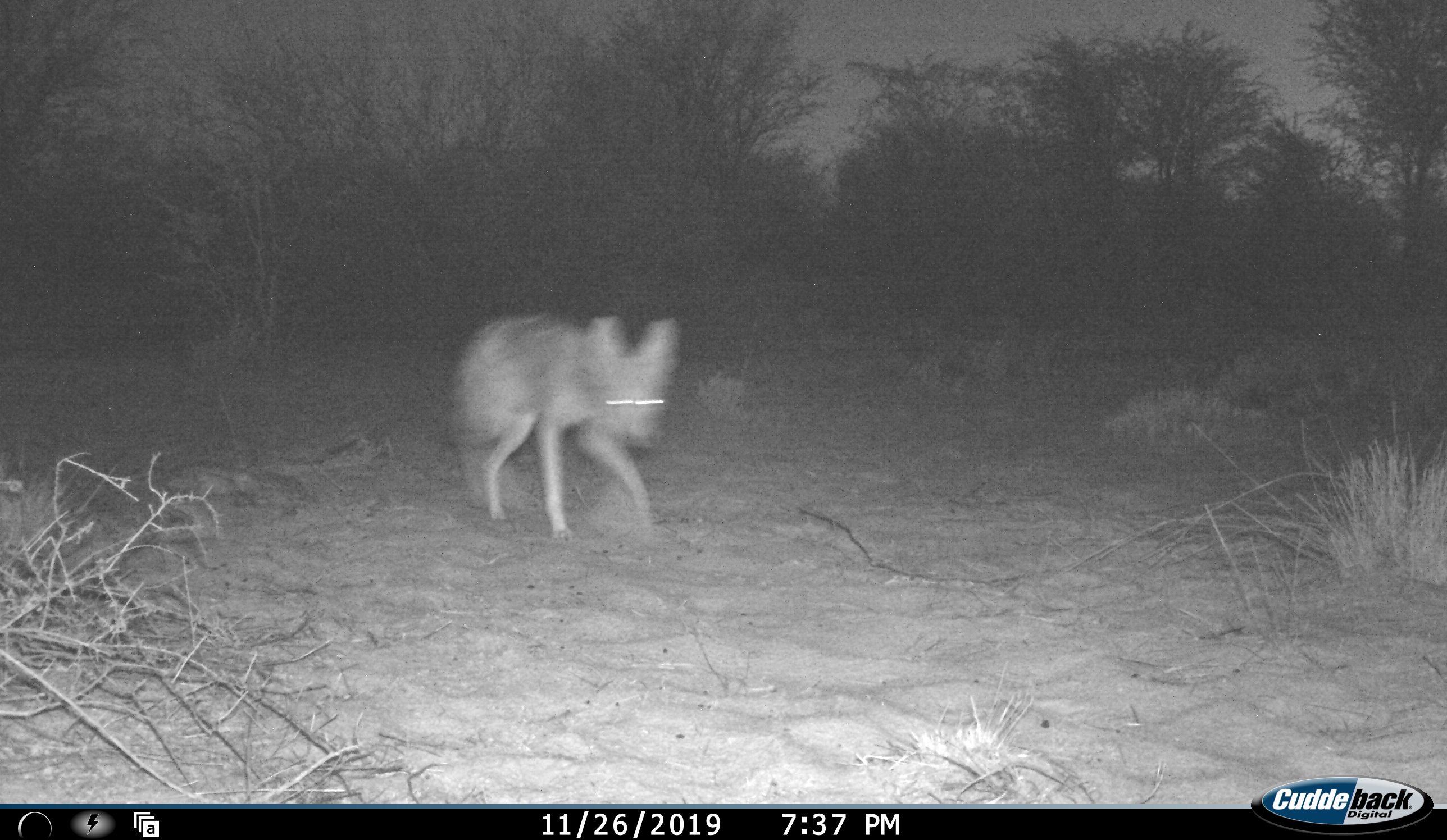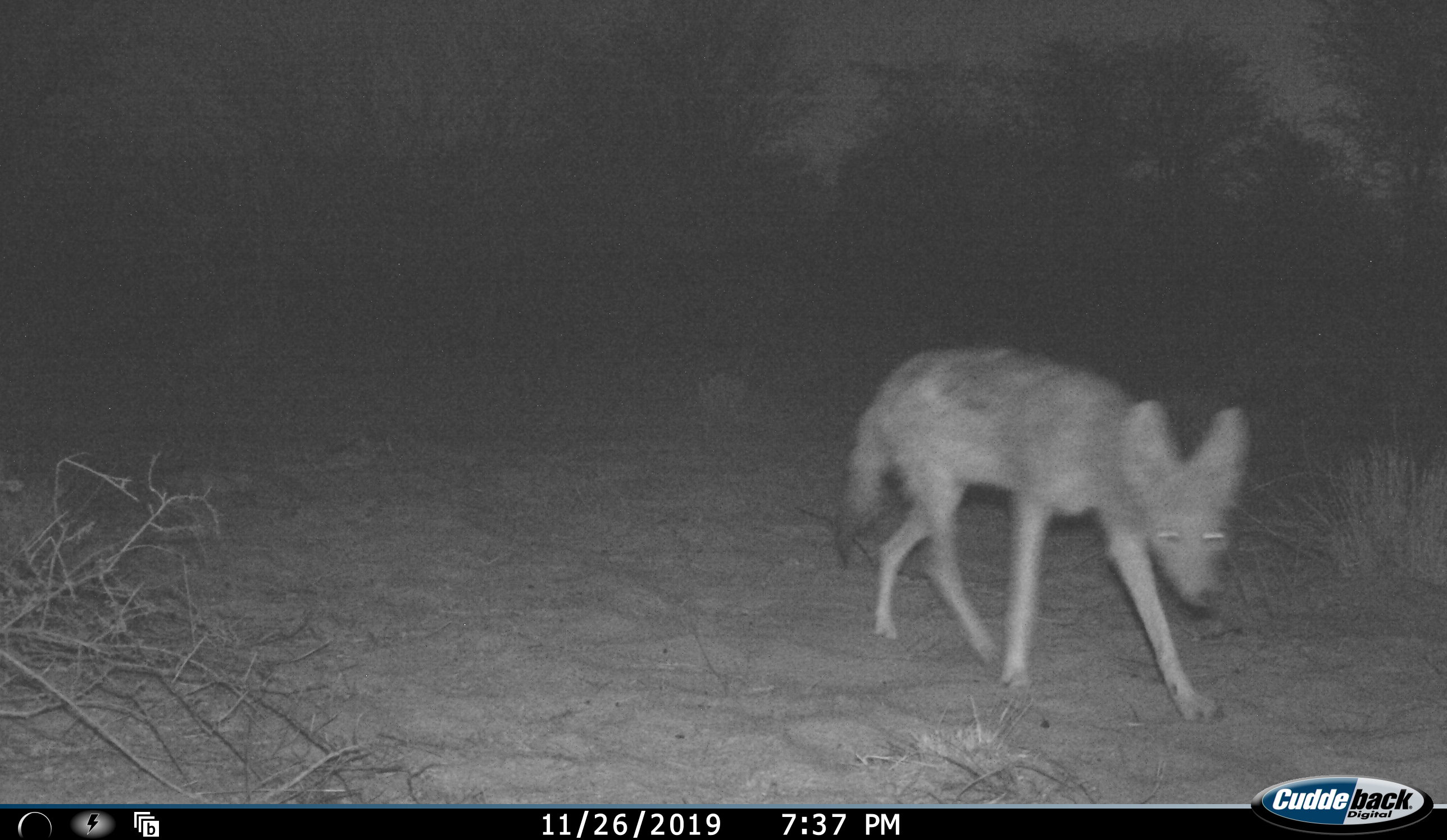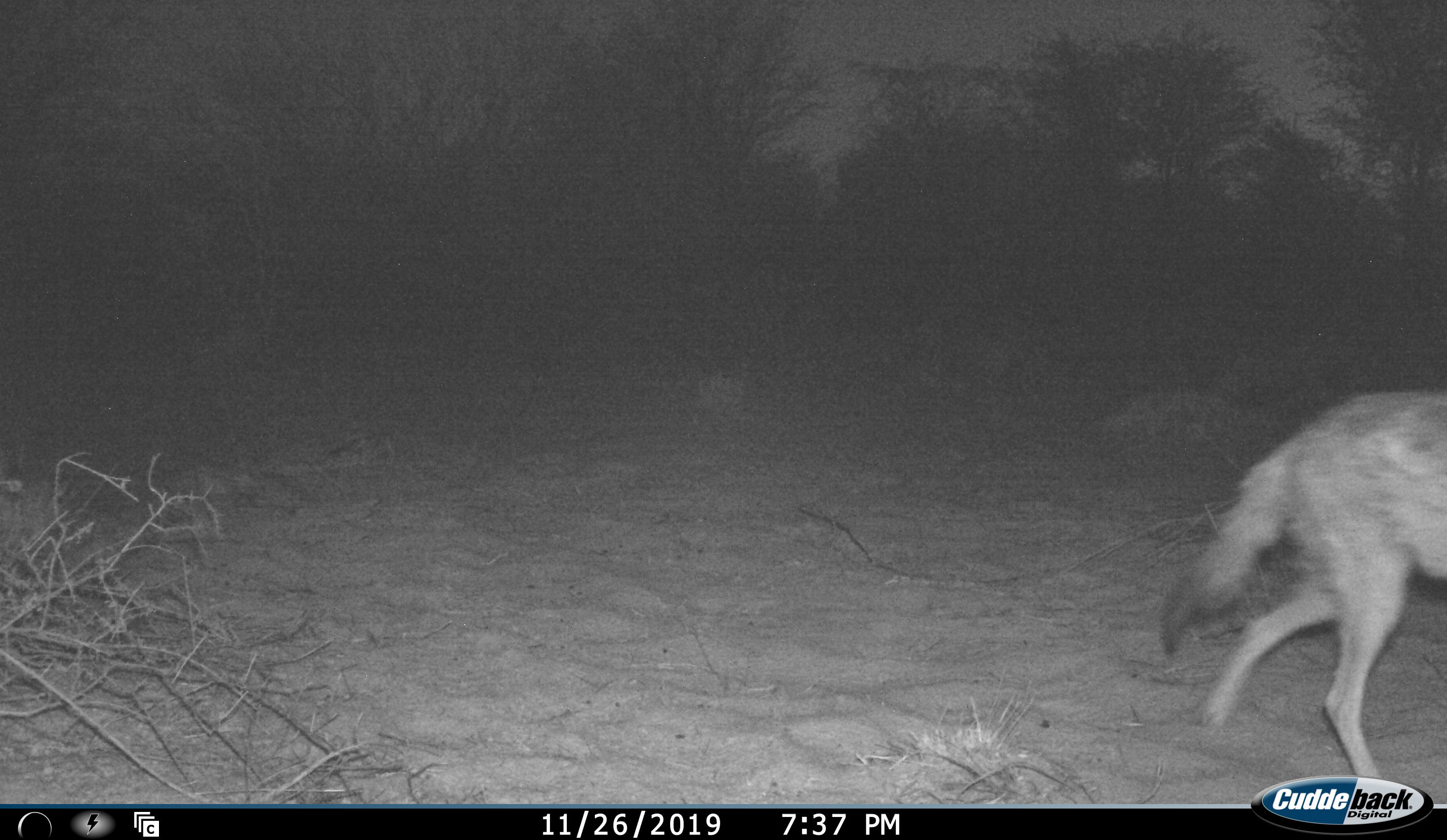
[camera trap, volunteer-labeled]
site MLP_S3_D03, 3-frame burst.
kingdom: Animalia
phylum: Chordata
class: Mammalia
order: Carnivora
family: Canidae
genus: Lupulella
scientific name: Lupulella mesomelas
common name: black-backed jackal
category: jackalblackbacked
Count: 1.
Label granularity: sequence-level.